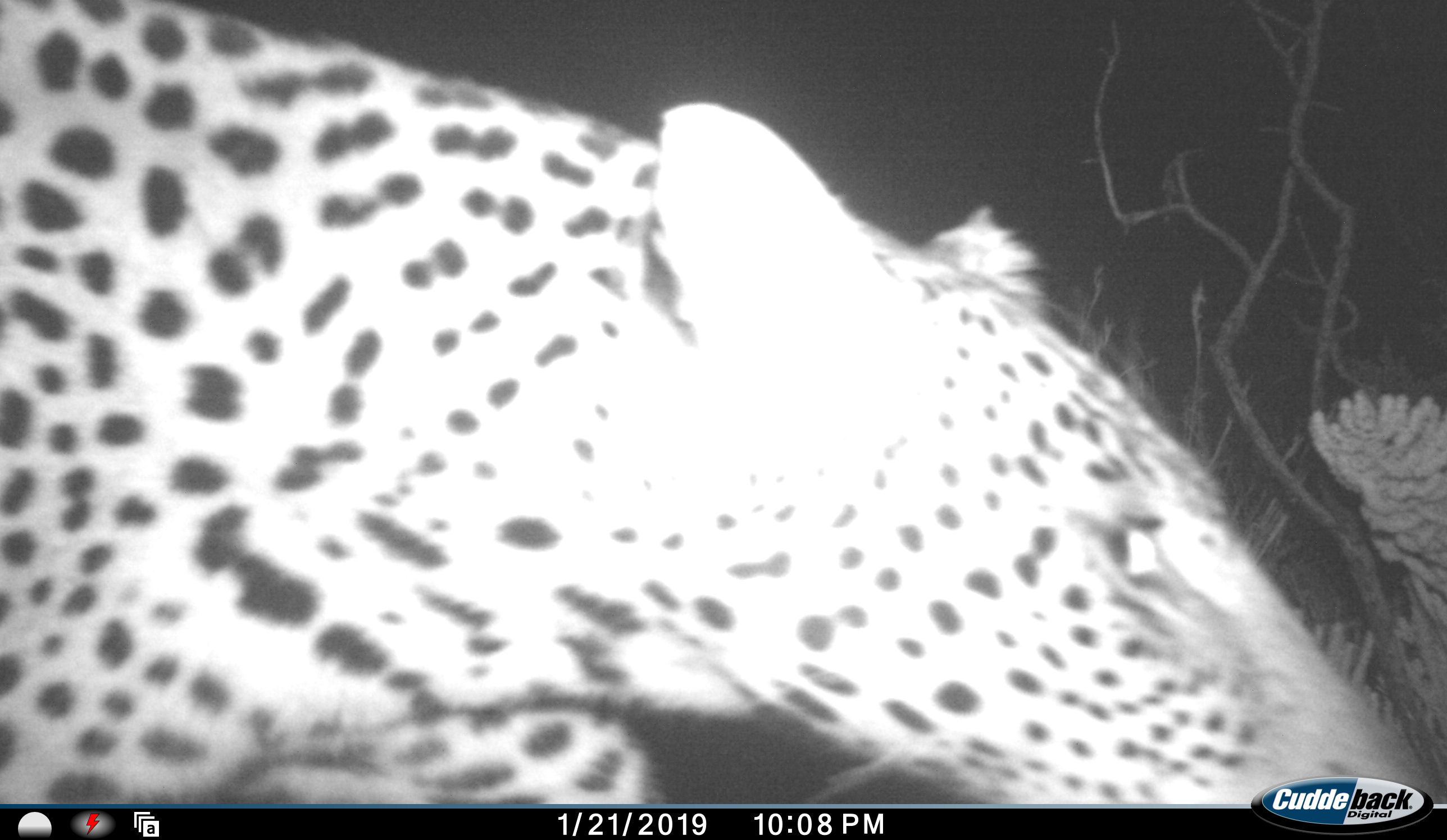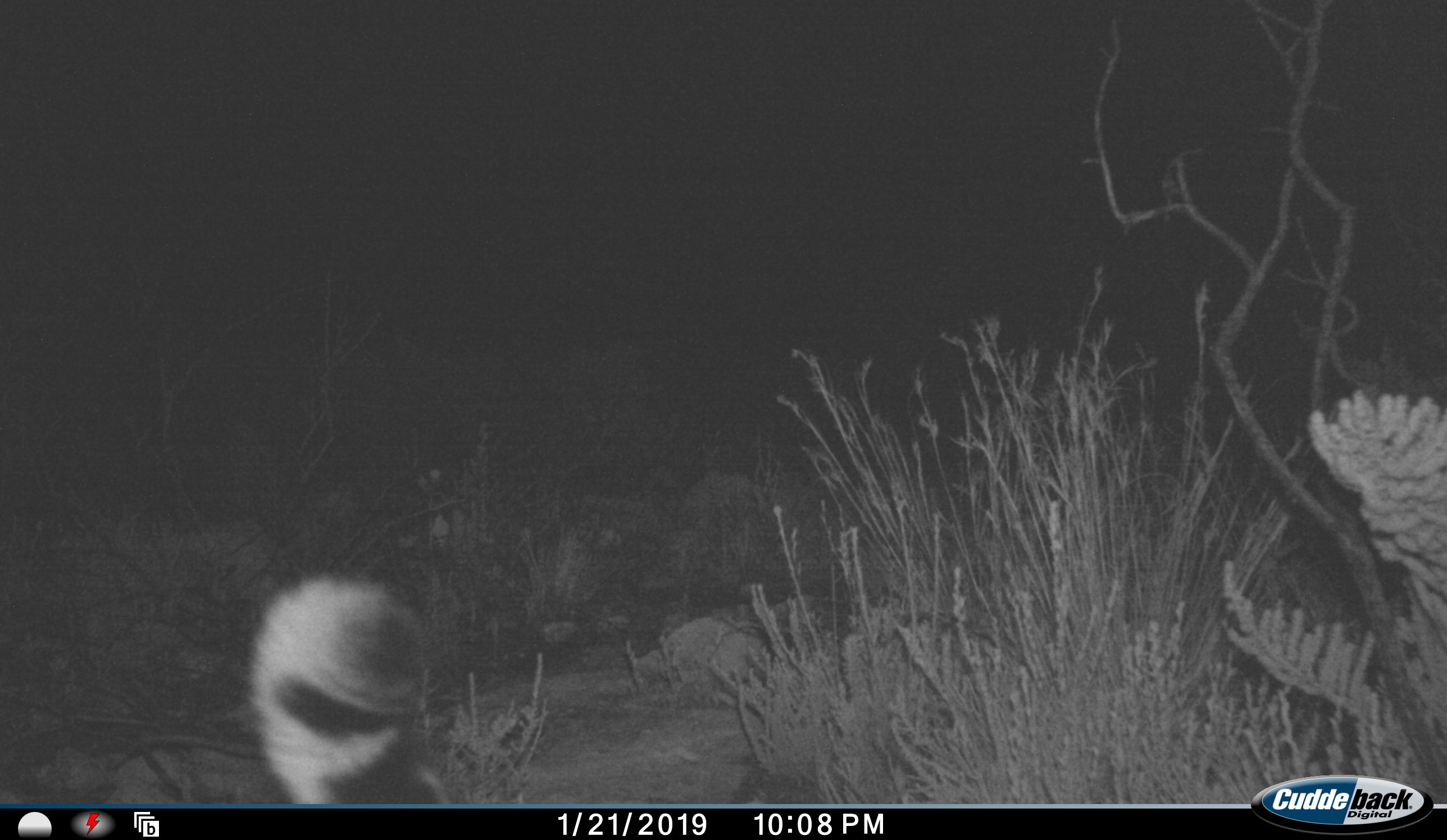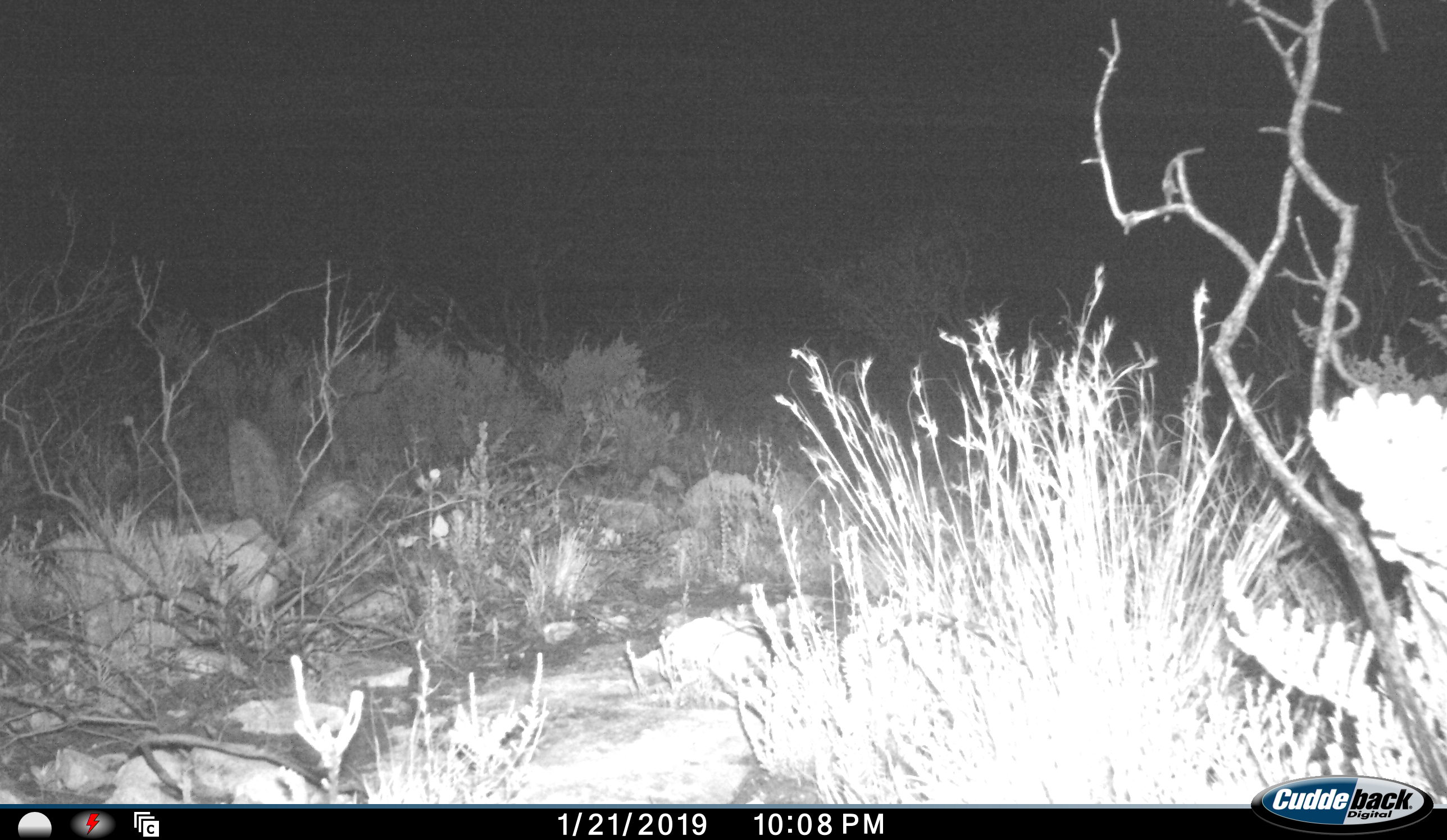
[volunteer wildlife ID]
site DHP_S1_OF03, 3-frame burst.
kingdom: Animalia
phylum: Chordata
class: Mammalia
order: Carnivora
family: Felidae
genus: Panthera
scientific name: Panthera pardus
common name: leopard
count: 1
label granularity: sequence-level